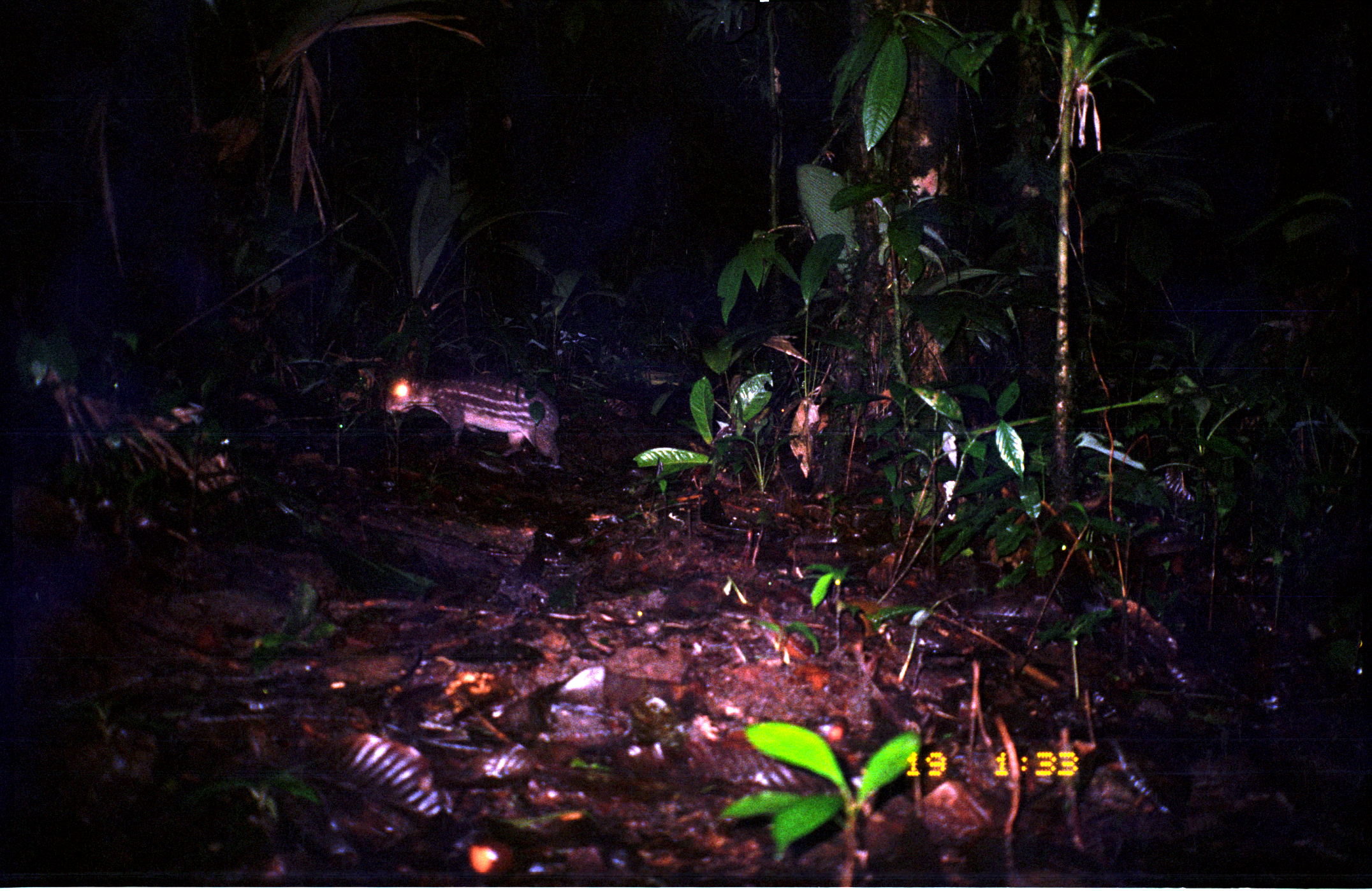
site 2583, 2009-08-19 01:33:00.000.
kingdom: Animalia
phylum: Chordata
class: Mammalia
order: Rodentia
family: Cuniculidae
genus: Cuniculus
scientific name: Cuniculus paca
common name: spotted paca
Cuniculus paca (spotted paca).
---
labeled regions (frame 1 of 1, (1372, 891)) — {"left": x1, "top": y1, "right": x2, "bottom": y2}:
cuniculus paca: {"left": 380, "top": 365, "right": 560, "bottom": 468}